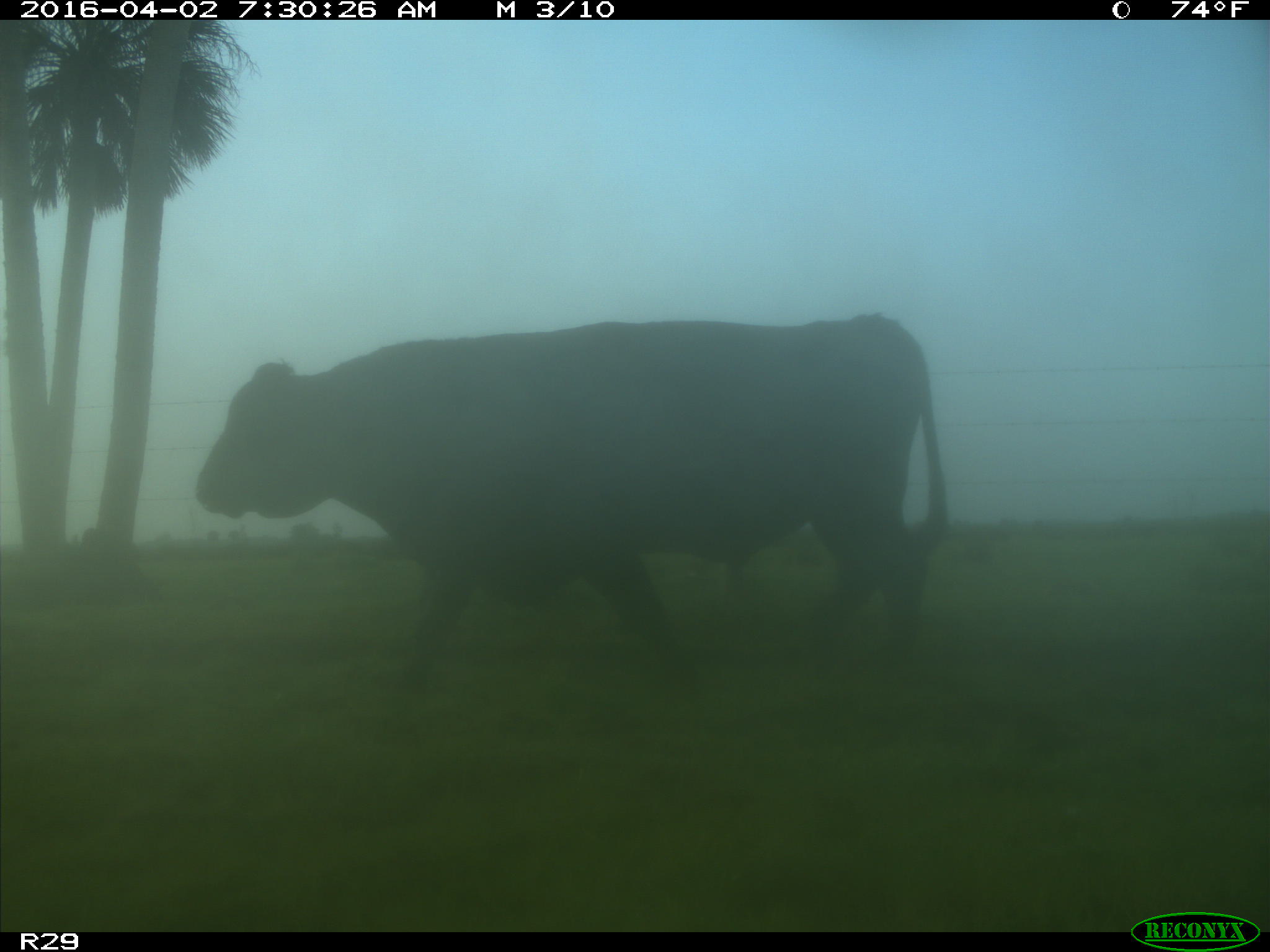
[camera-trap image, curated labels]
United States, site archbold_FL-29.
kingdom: Animalia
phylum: Chordata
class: Mammalia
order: Artiodactyla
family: Bovidae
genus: Bos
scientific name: Bos taurus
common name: domestic cow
Bos taurus (domestic cow).